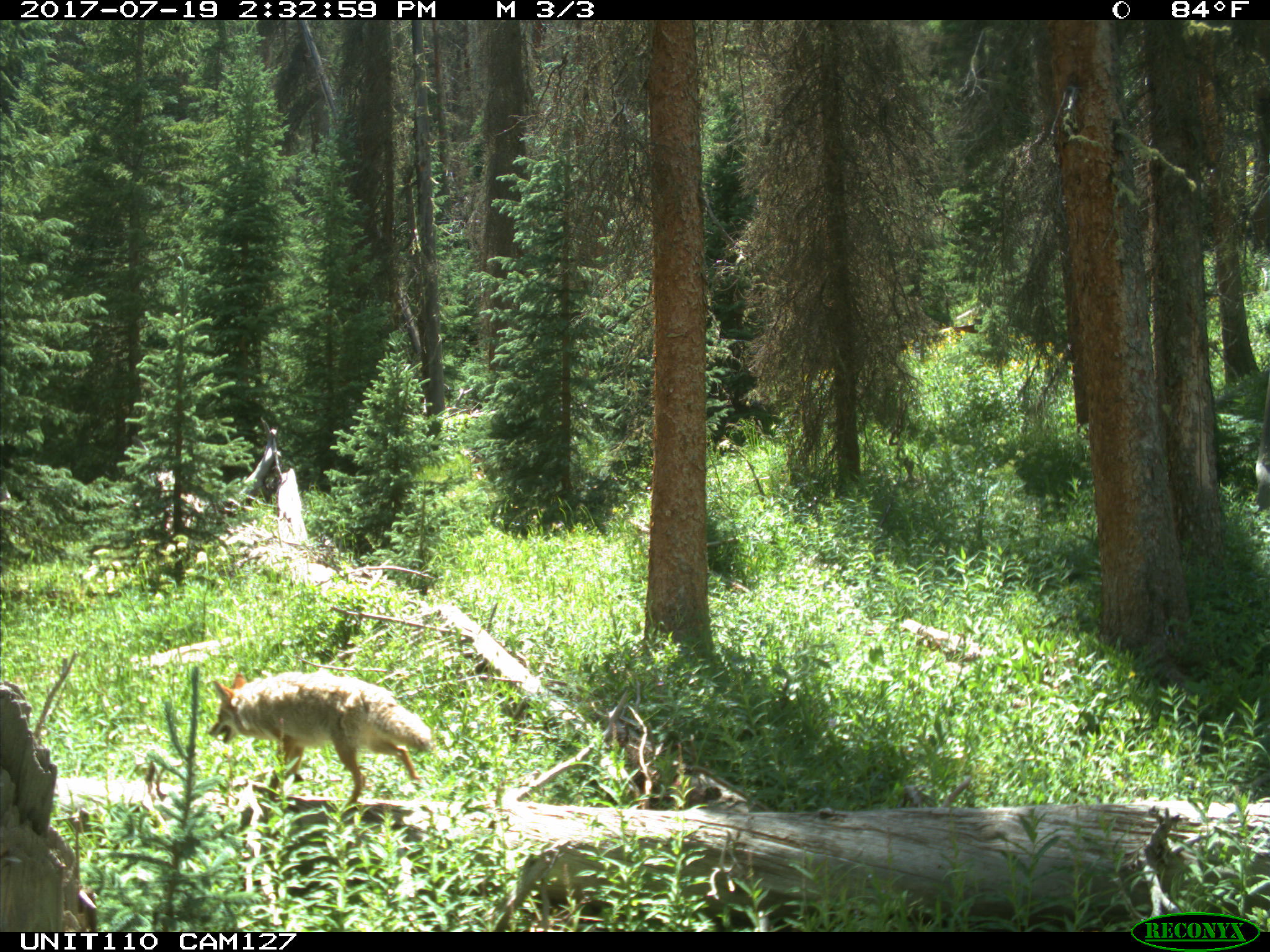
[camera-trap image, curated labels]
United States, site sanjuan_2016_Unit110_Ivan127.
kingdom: Animalia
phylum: Chordata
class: Mammalia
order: Carnivora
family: Canidae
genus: Canis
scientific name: Canis latrans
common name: coyote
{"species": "Canis latrans (coyote)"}